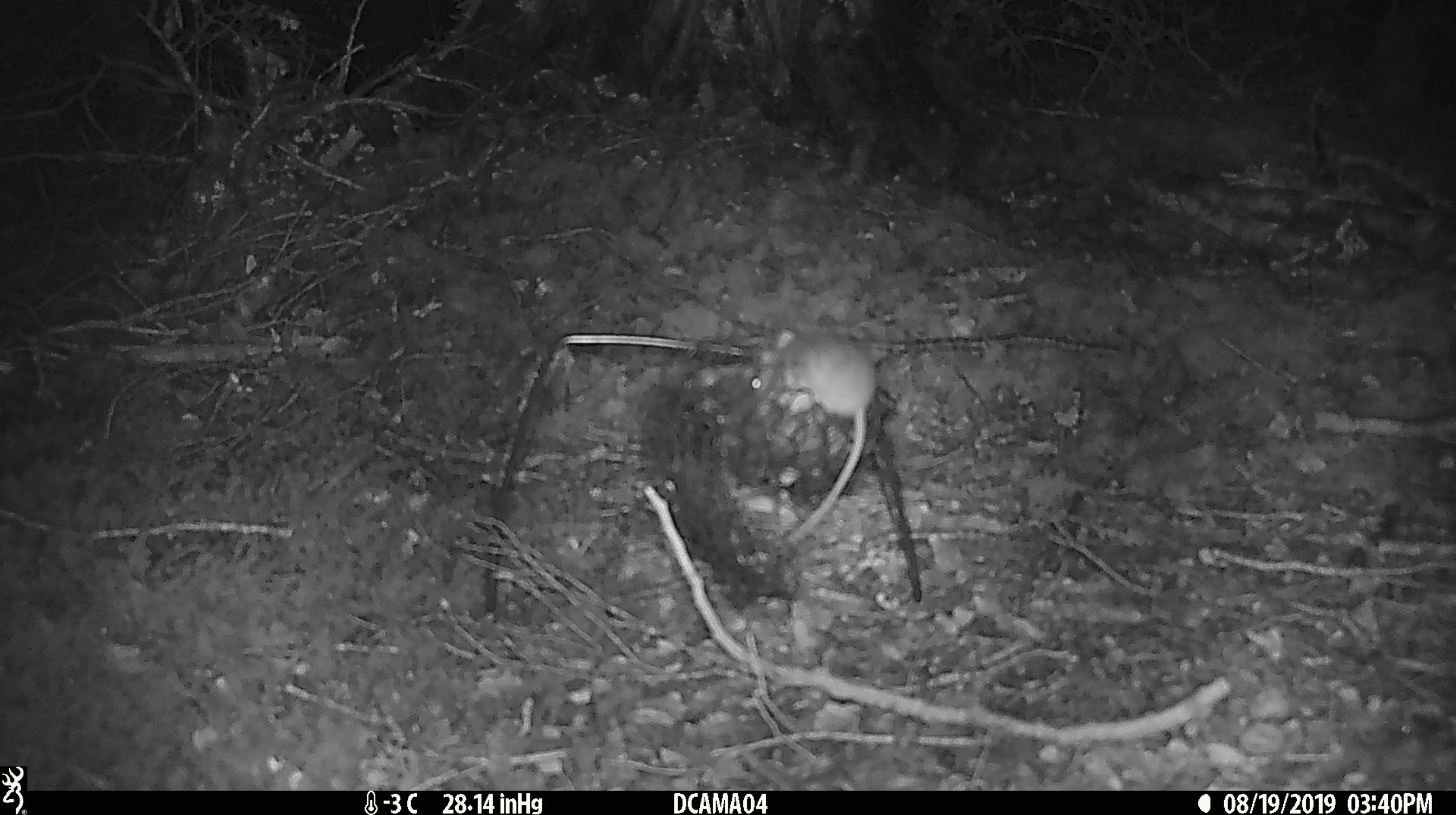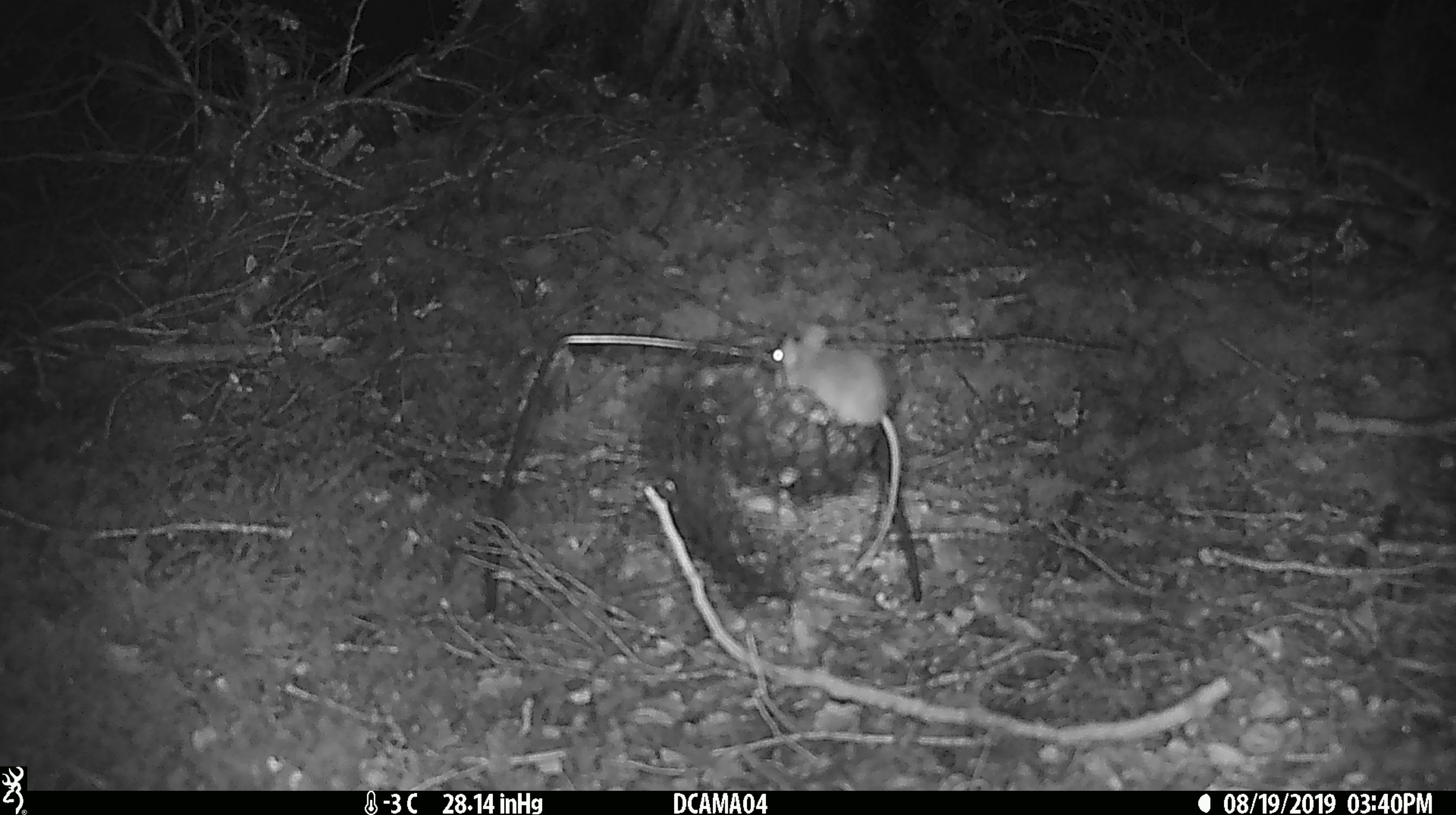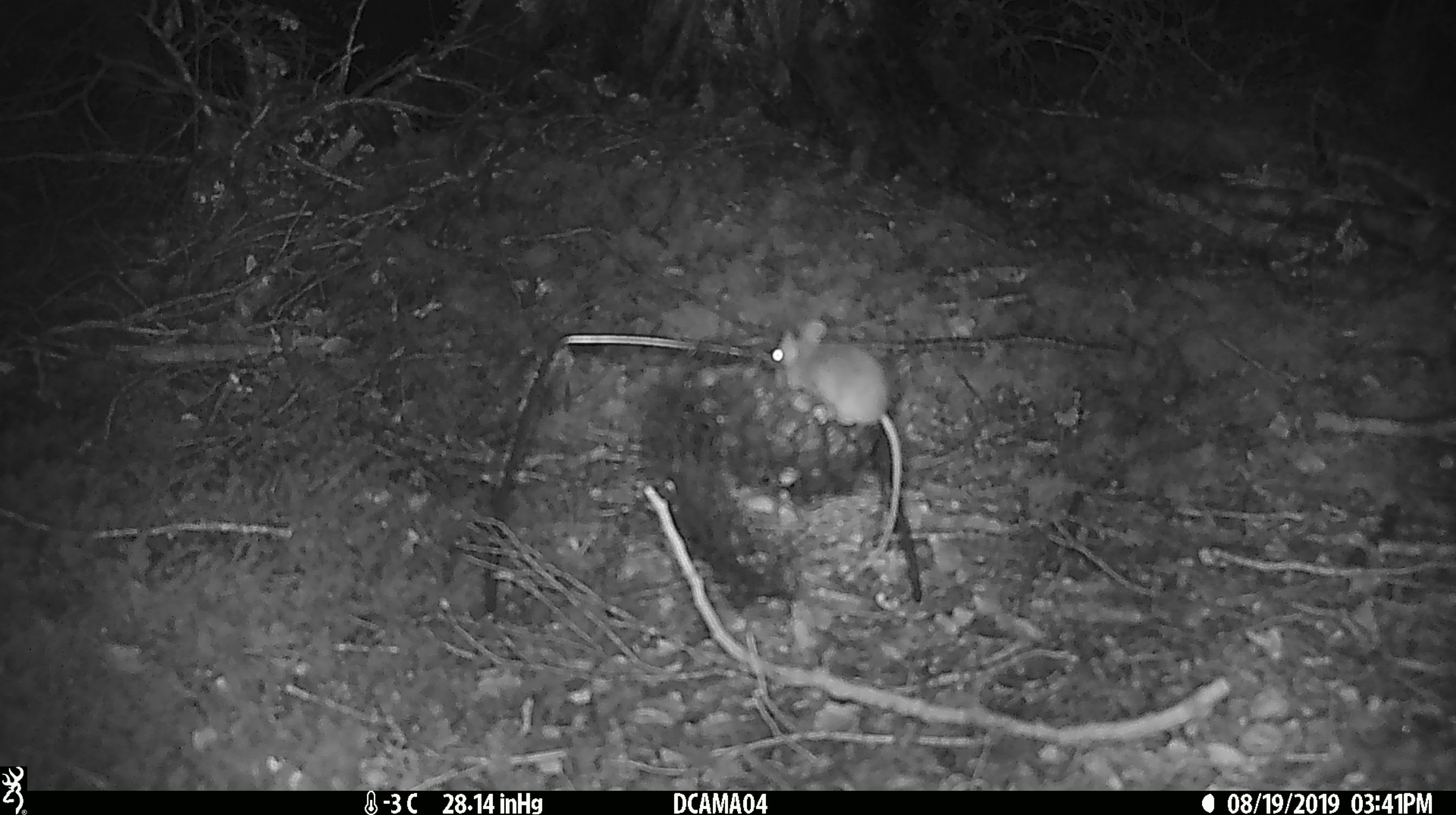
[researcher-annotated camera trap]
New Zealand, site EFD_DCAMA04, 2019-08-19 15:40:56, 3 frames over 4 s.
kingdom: Animalia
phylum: Chordata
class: Mammalia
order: Rodentia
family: Muridae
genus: Mus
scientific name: Mus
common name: mouse